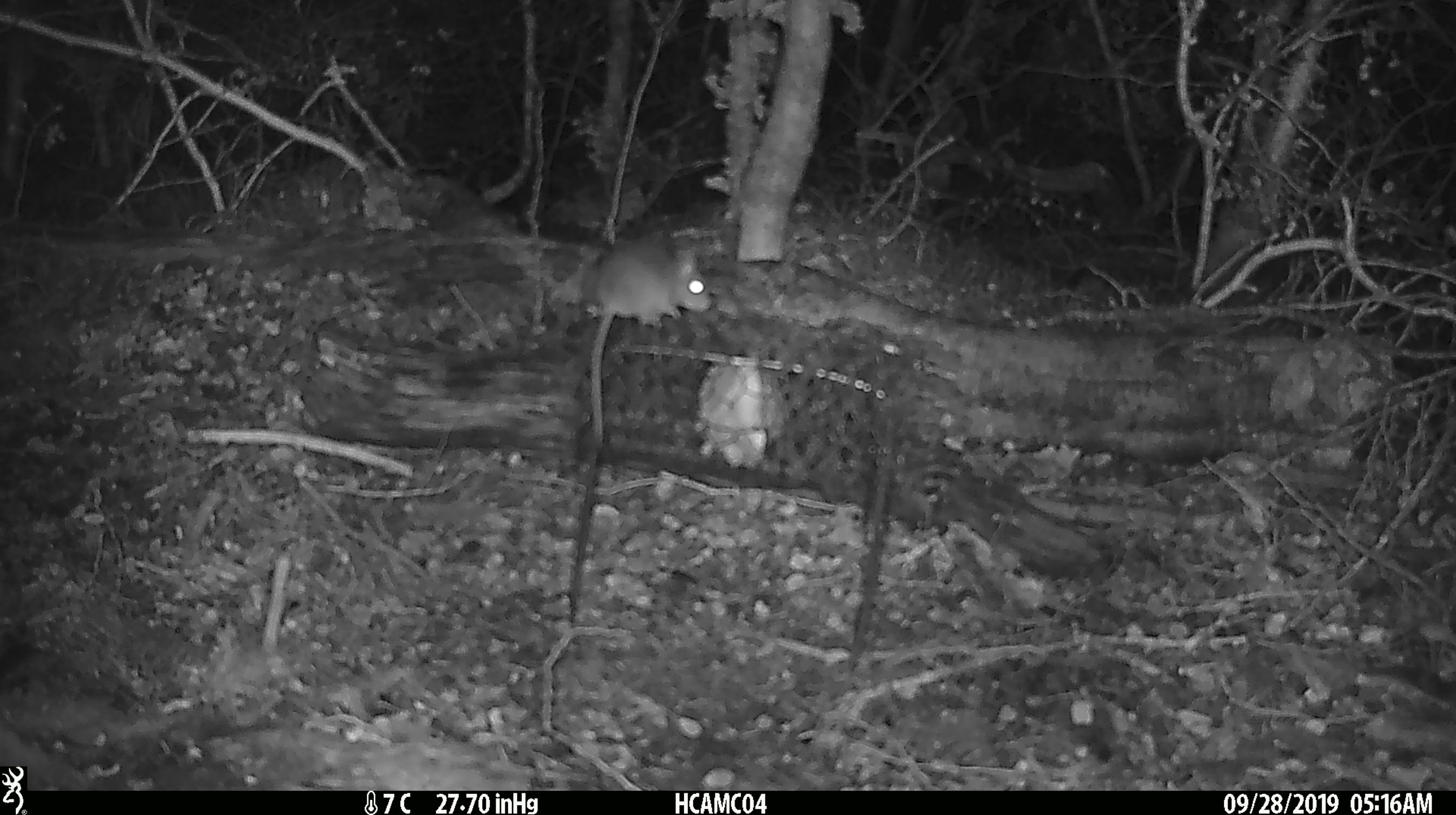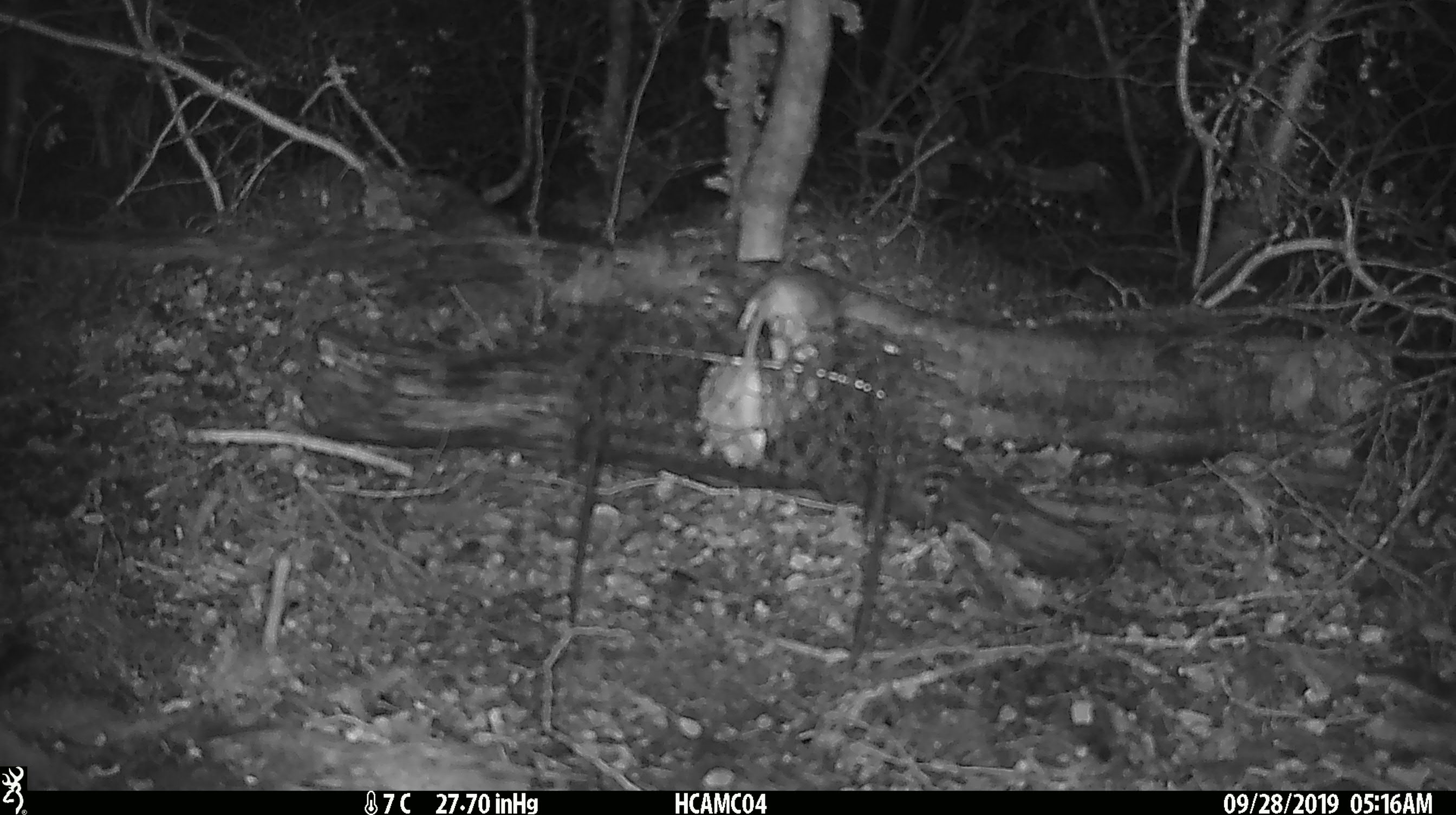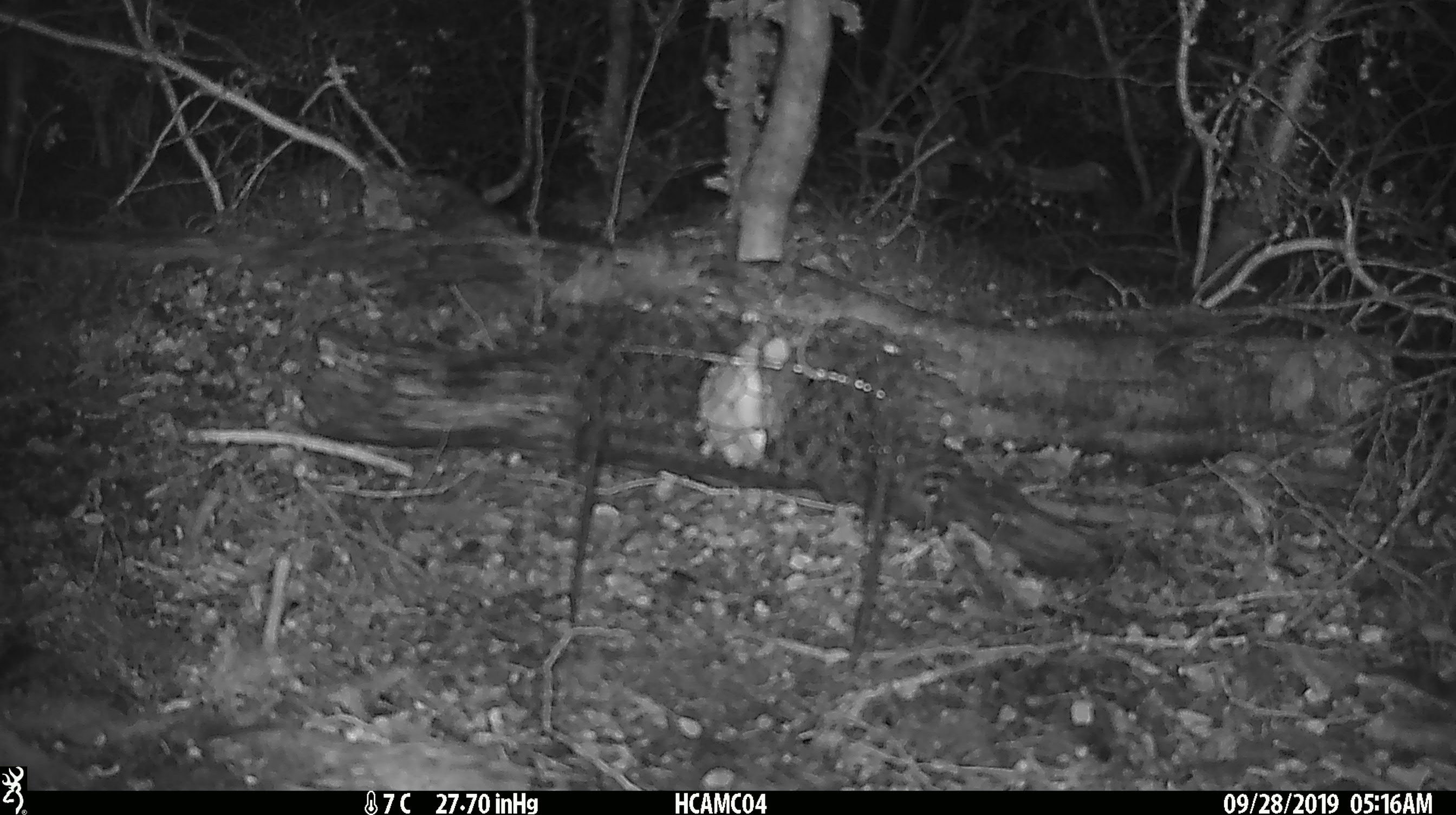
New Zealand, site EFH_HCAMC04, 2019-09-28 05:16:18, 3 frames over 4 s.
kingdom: Animalia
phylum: Chordata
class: Mammalia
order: Rodentia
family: Muridae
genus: Mus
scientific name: Mus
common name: mouse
Mouse (Mus).